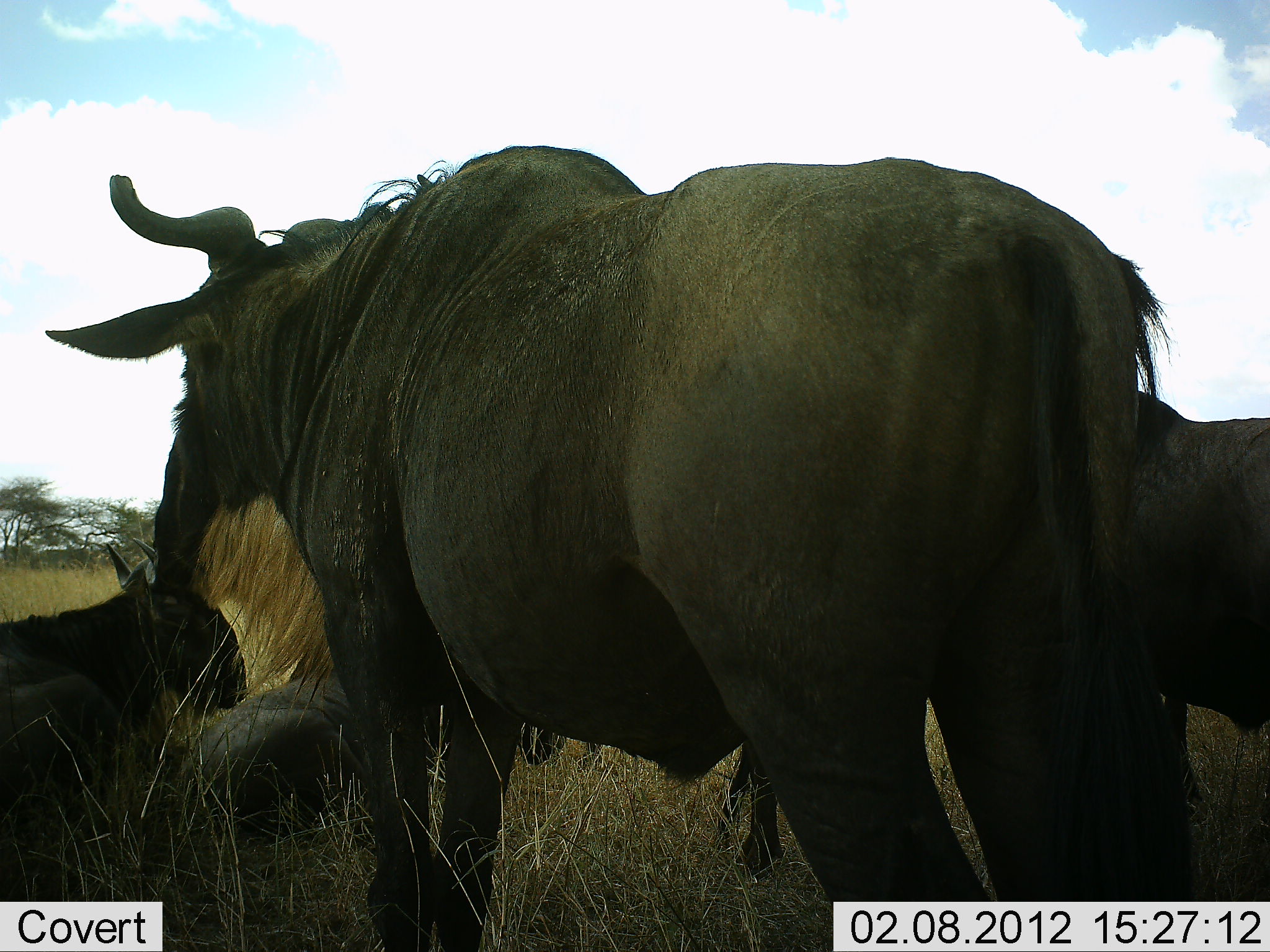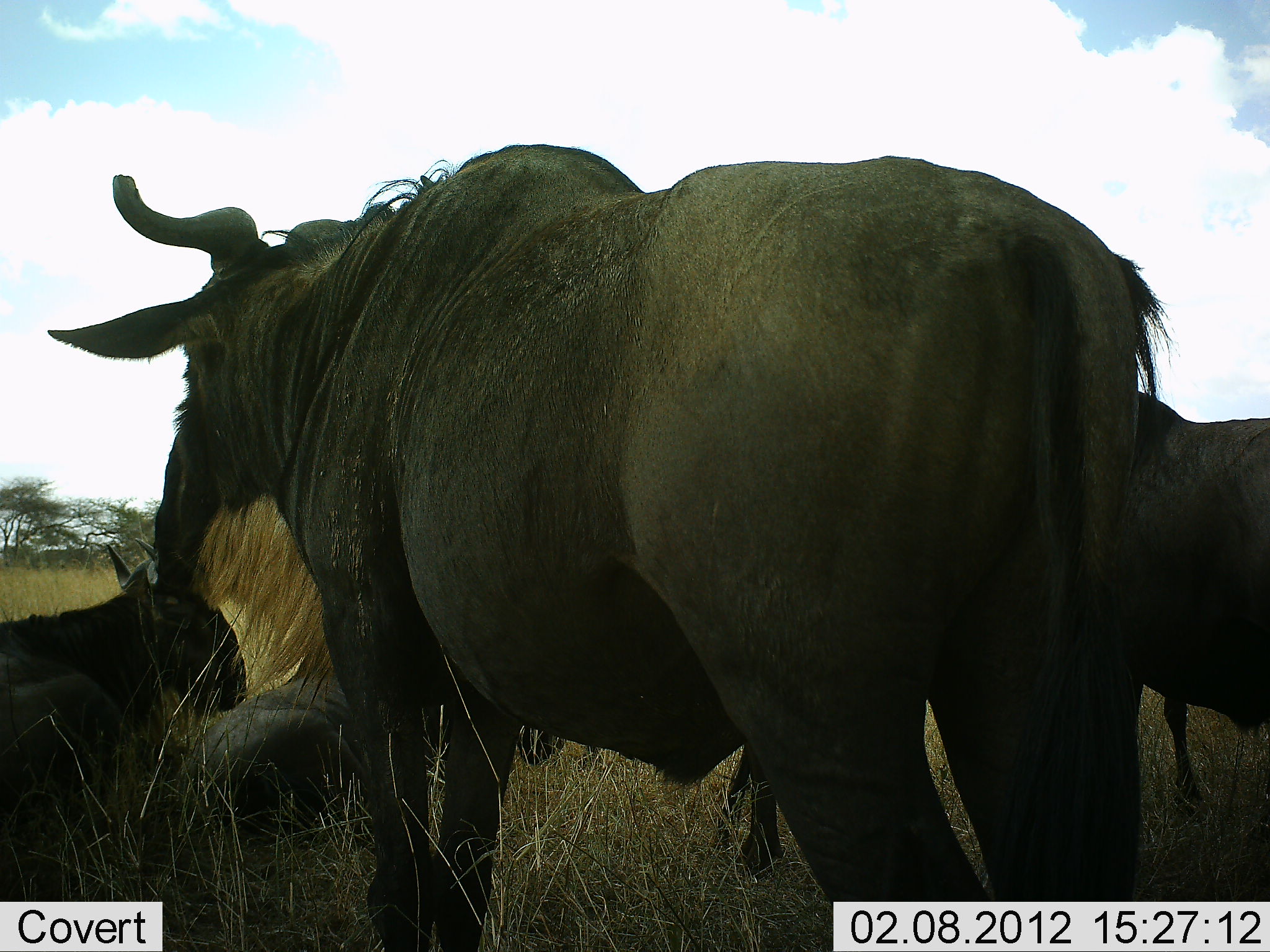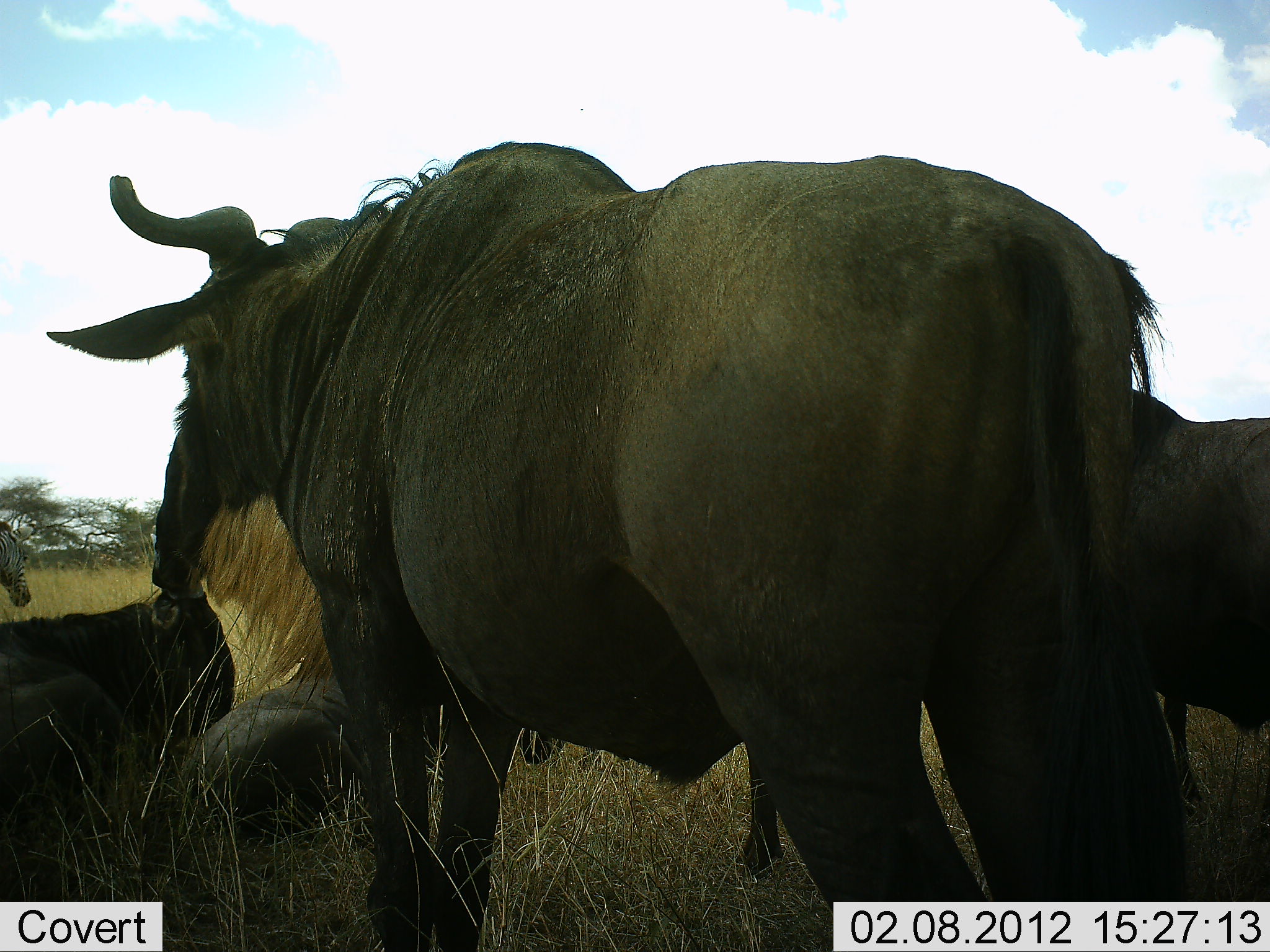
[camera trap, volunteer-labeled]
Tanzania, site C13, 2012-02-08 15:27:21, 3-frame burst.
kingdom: Animalia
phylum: Chordata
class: Mammalia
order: Artiodactyla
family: Bovidae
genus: Connochaetes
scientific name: Connochaetes taurinus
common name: blue wildebeest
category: wildebeest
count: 4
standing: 88%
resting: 96%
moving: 0%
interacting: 4%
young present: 4%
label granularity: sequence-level